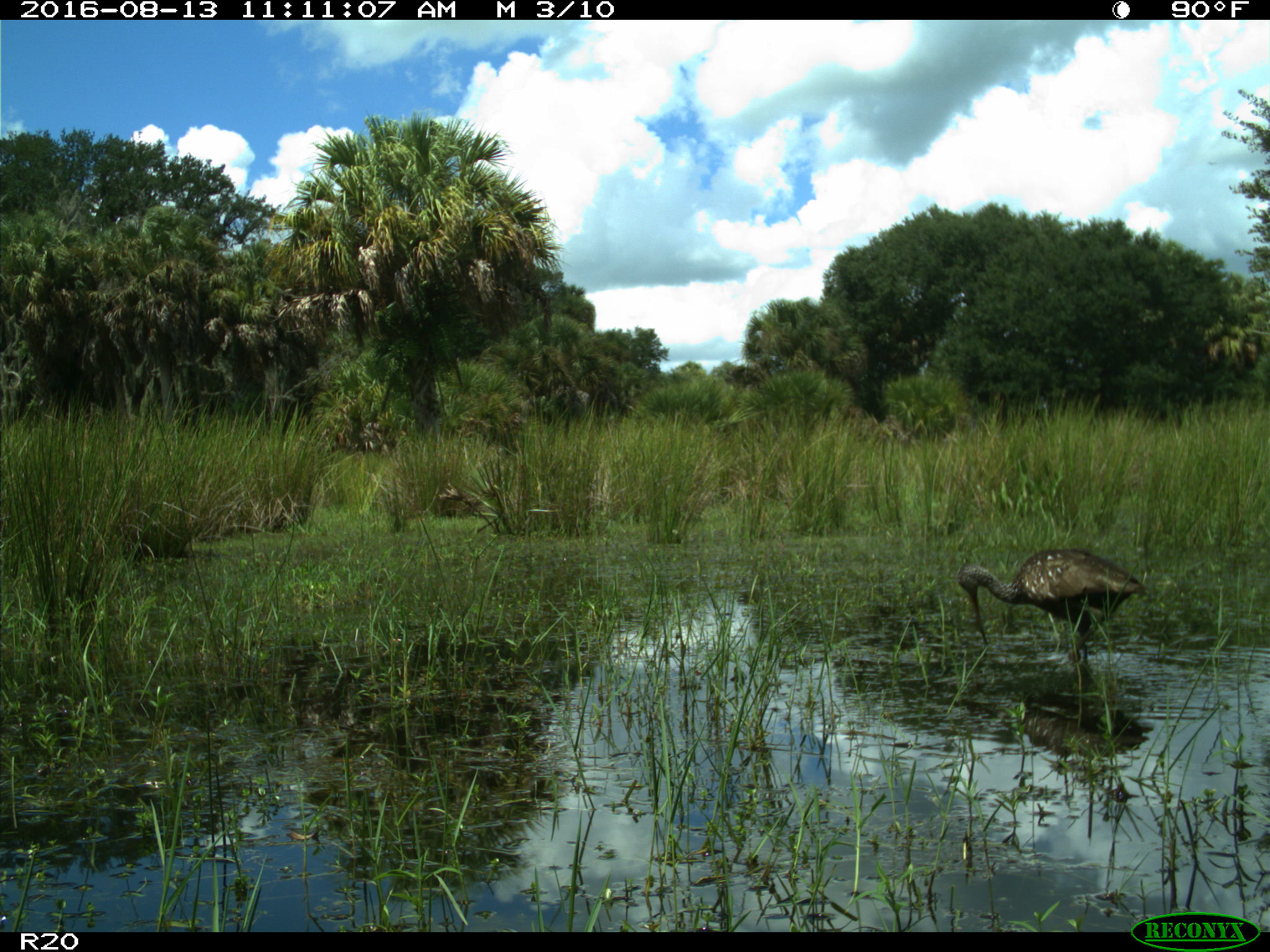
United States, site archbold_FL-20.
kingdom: Animalia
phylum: Chordata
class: Aves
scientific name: Aves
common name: birds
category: unidentified bird